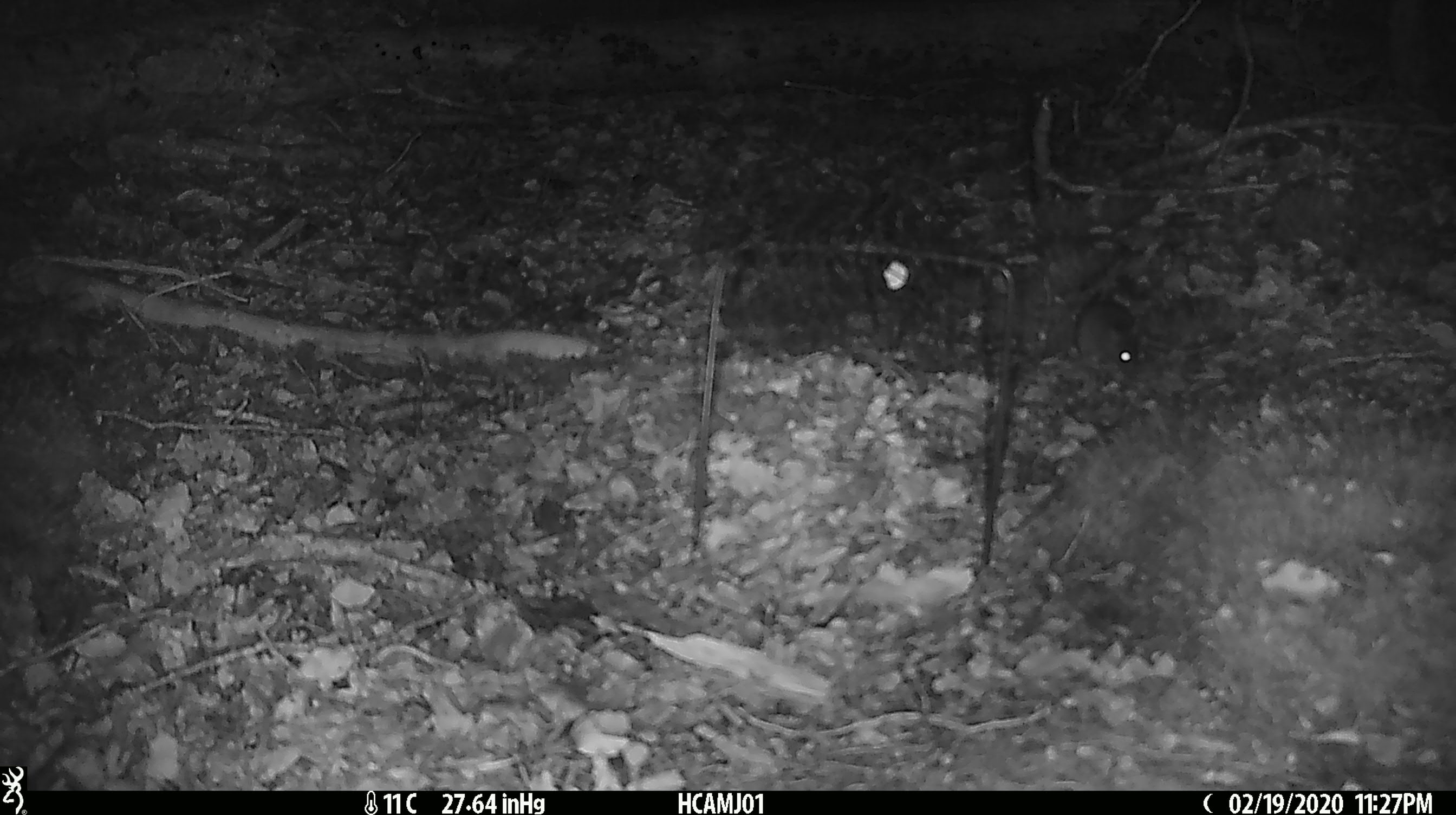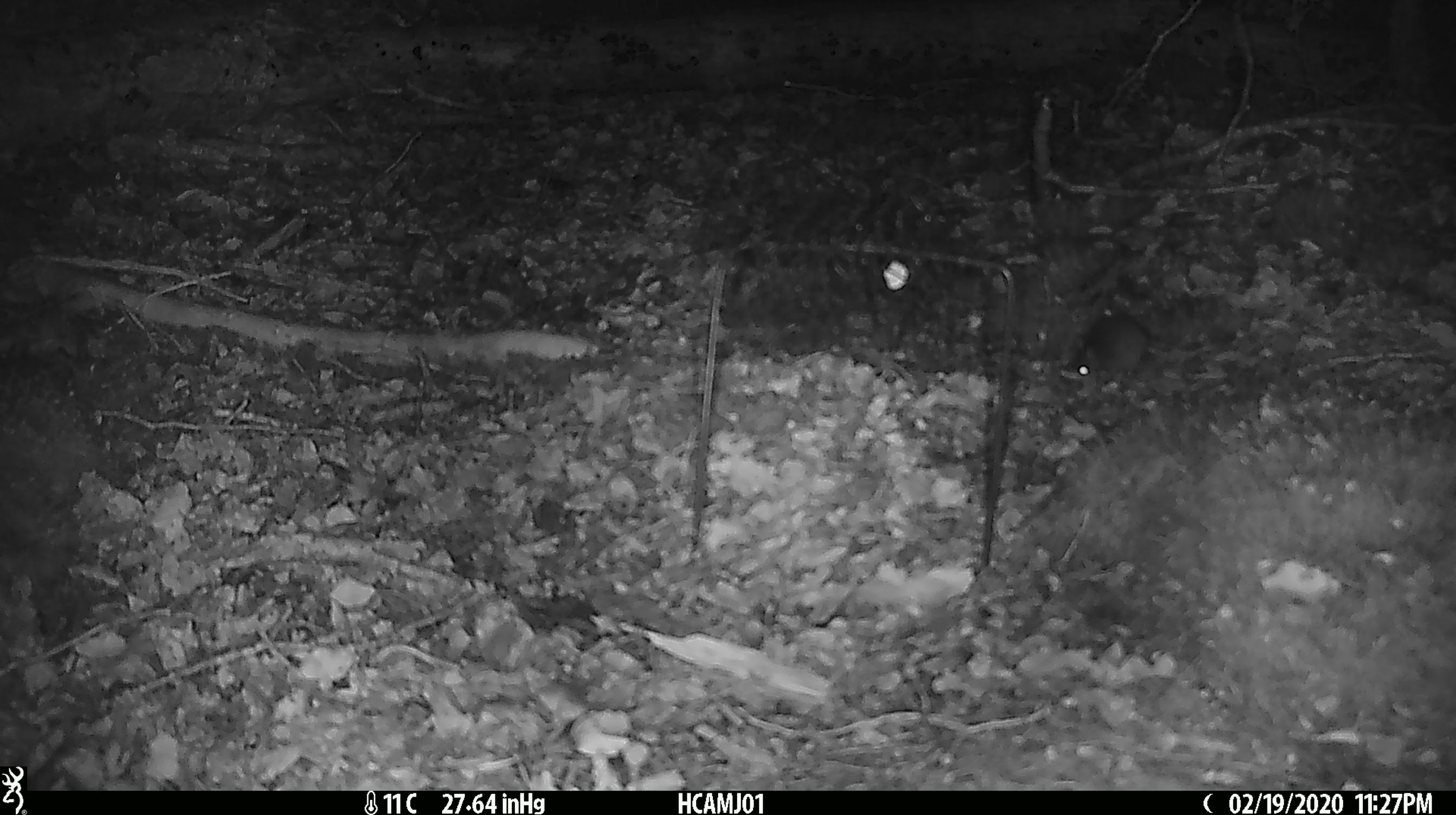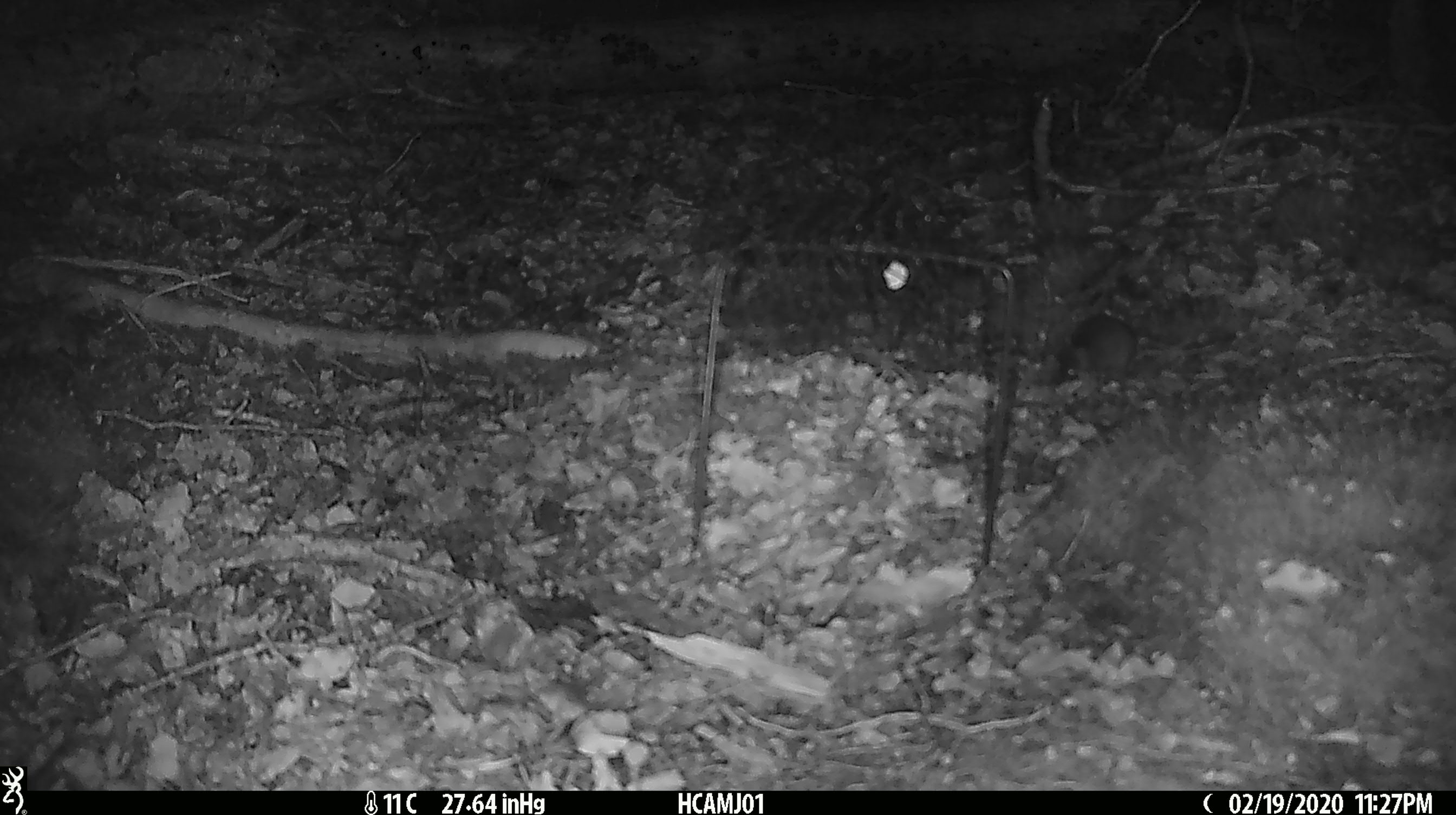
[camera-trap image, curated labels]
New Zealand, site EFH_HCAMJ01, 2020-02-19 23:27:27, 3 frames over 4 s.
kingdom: Animalia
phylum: Chordata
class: Mammalia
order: Rodentia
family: Muridae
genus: Mus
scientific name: Mus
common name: mouse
Mouse (Mus).